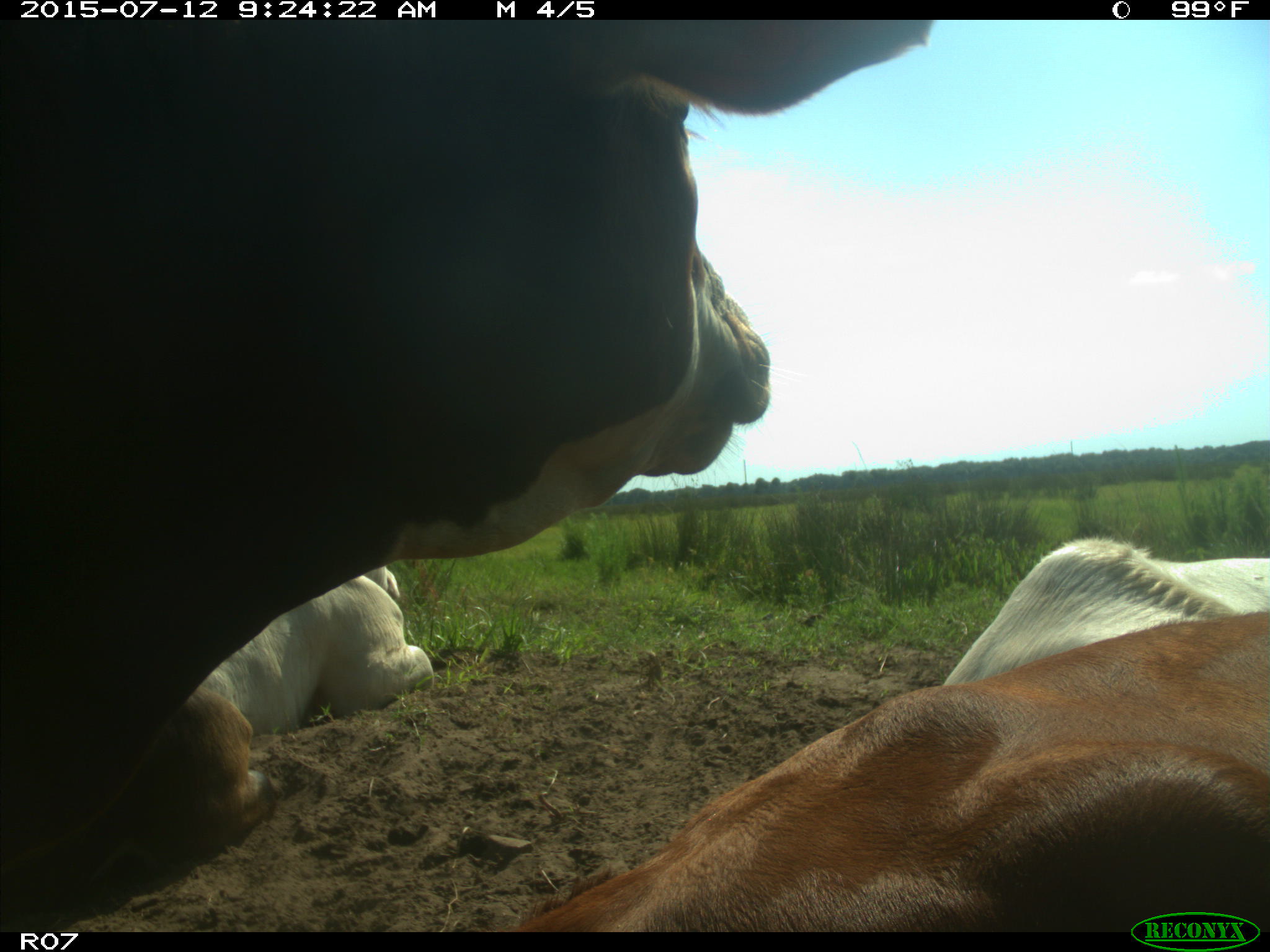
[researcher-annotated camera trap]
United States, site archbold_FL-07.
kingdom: Animalia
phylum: Chordata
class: Mammalia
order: Artiodactyla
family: Bovidae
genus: Bos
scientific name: Bos taurus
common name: domestic cow